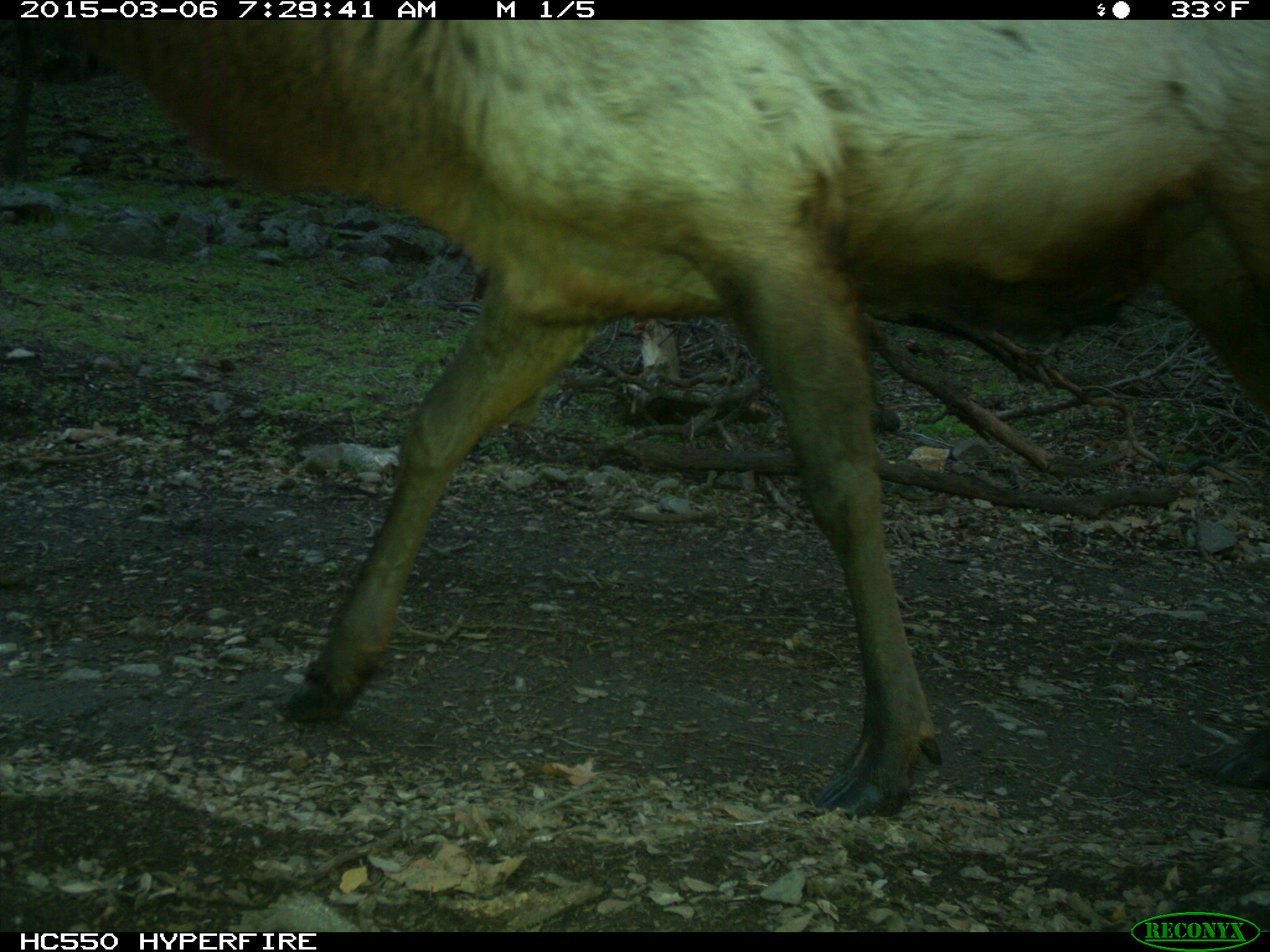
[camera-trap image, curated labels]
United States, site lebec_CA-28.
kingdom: Animalia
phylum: Chordata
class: Mammalia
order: Artiodactyla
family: Cervidae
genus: Cervus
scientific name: Cervus canadensis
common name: elk